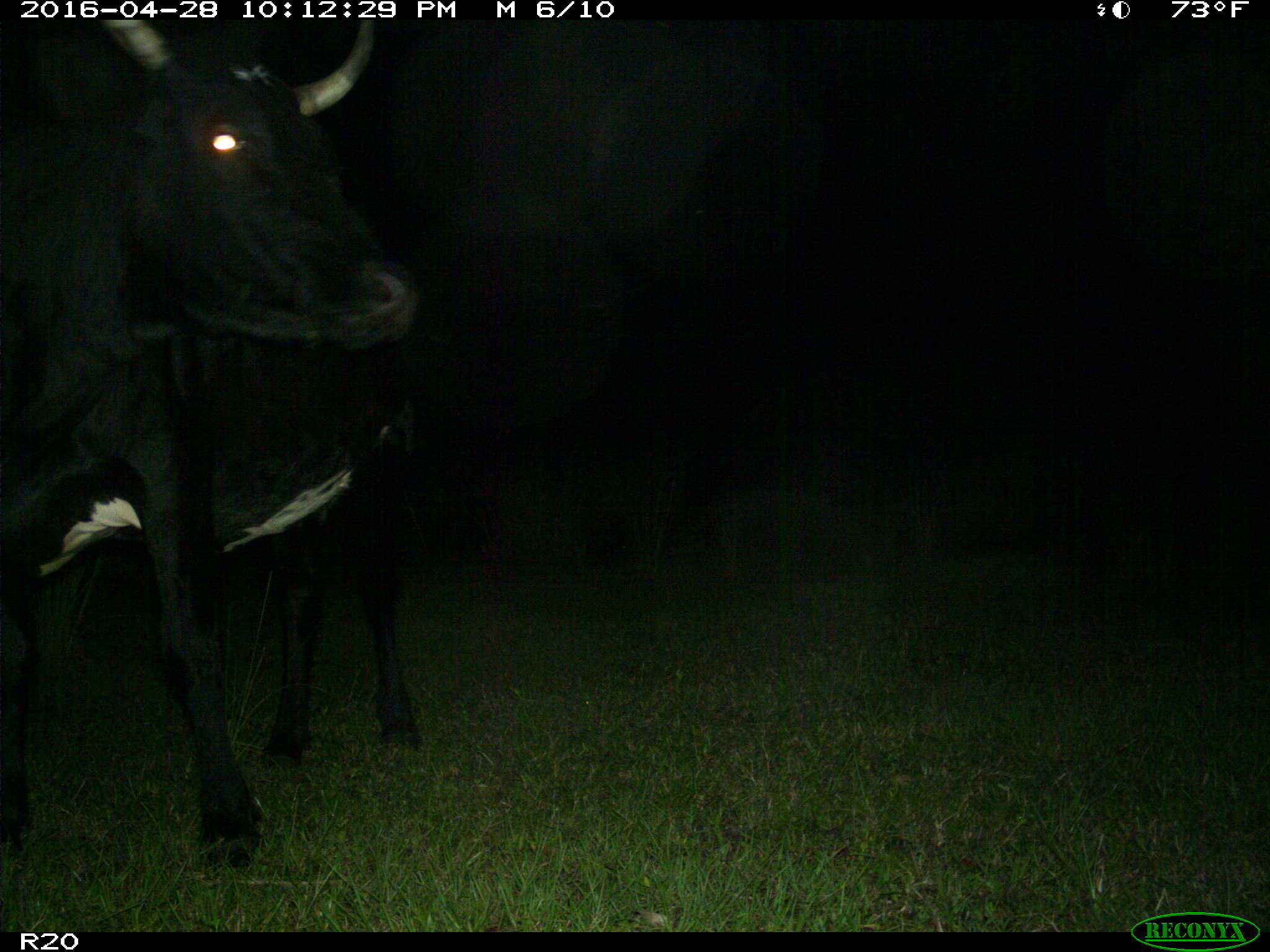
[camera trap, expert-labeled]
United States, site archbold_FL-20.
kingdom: Animalia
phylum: Chordata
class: Mammalia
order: Artiodactyla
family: Bovidae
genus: Bos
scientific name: Bos taurus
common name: domestic cow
Bos taurus (domestic cow).